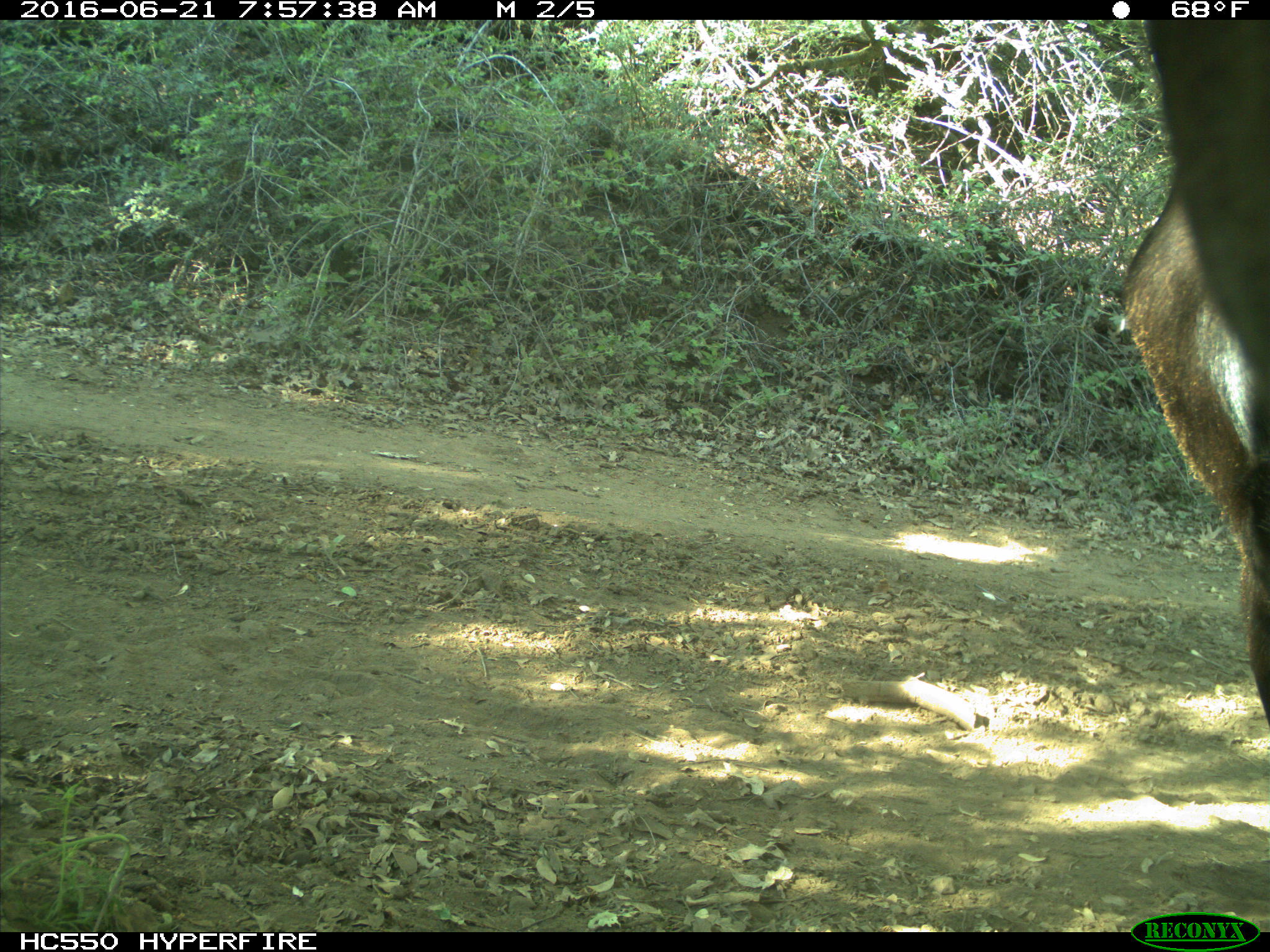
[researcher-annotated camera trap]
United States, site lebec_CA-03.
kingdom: Animalia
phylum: Chordata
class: Mammalia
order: Artiodactyla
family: Bovidae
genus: Bos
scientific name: Bos taurus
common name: domestic cow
Bos taurus (domestic cow).